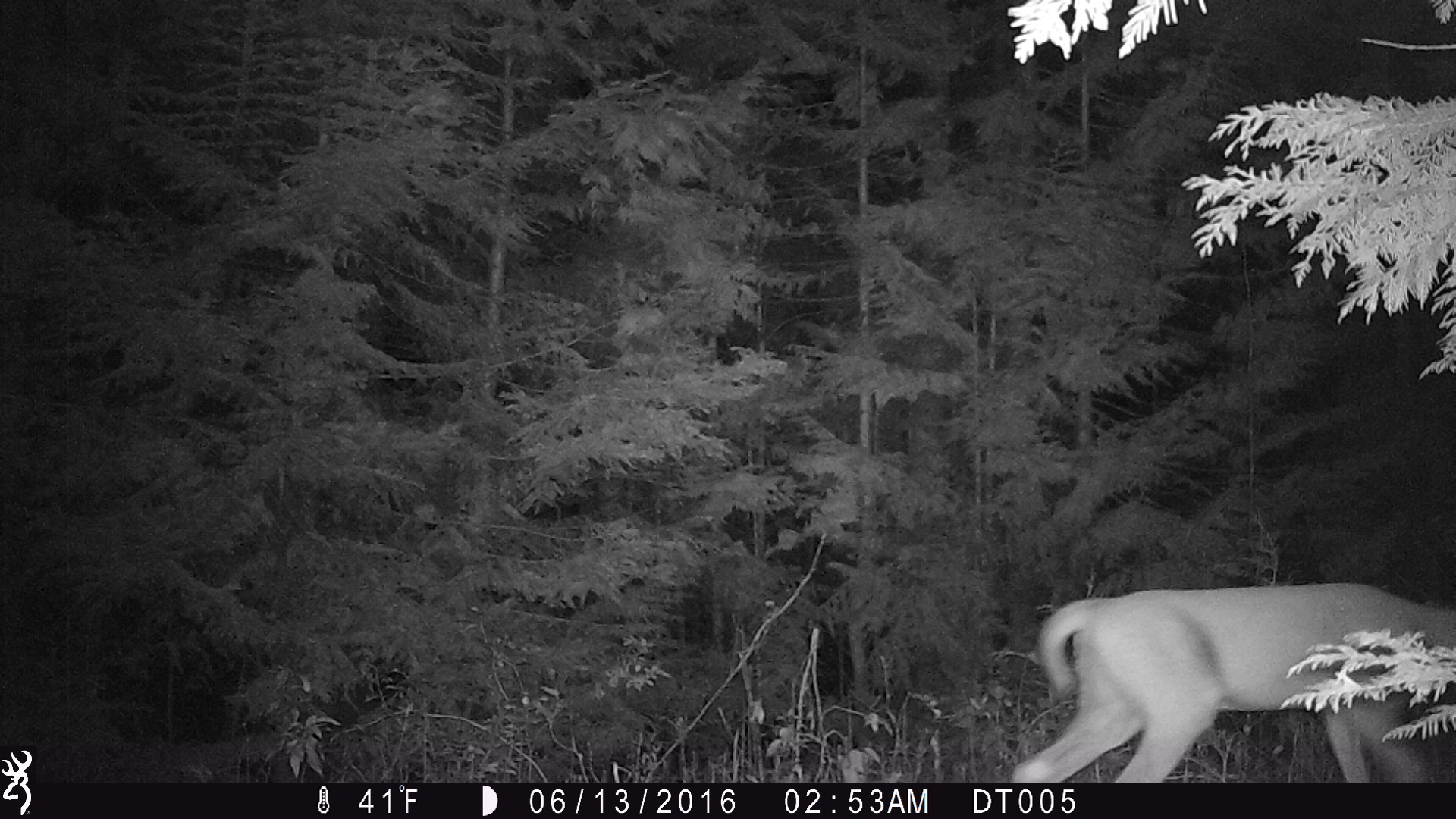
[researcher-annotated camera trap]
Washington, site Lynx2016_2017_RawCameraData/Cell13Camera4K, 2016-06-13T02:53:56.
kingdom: Animalia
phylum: Chordata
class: Mammalia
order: Artiodactyla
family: Cervidae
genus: Odocoileus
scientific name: Odocoileus virginianus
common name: white-tailed deer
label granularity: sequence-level